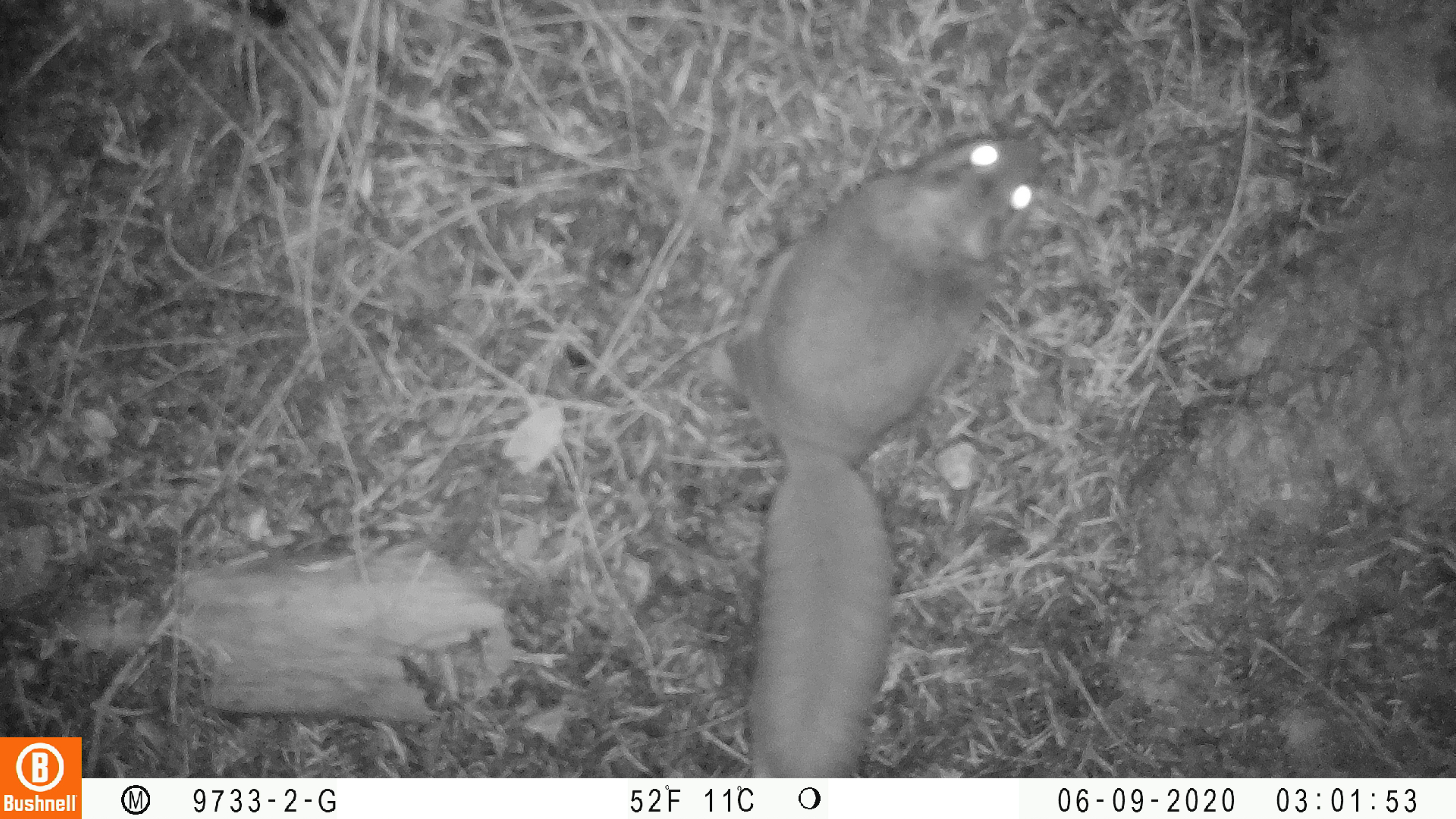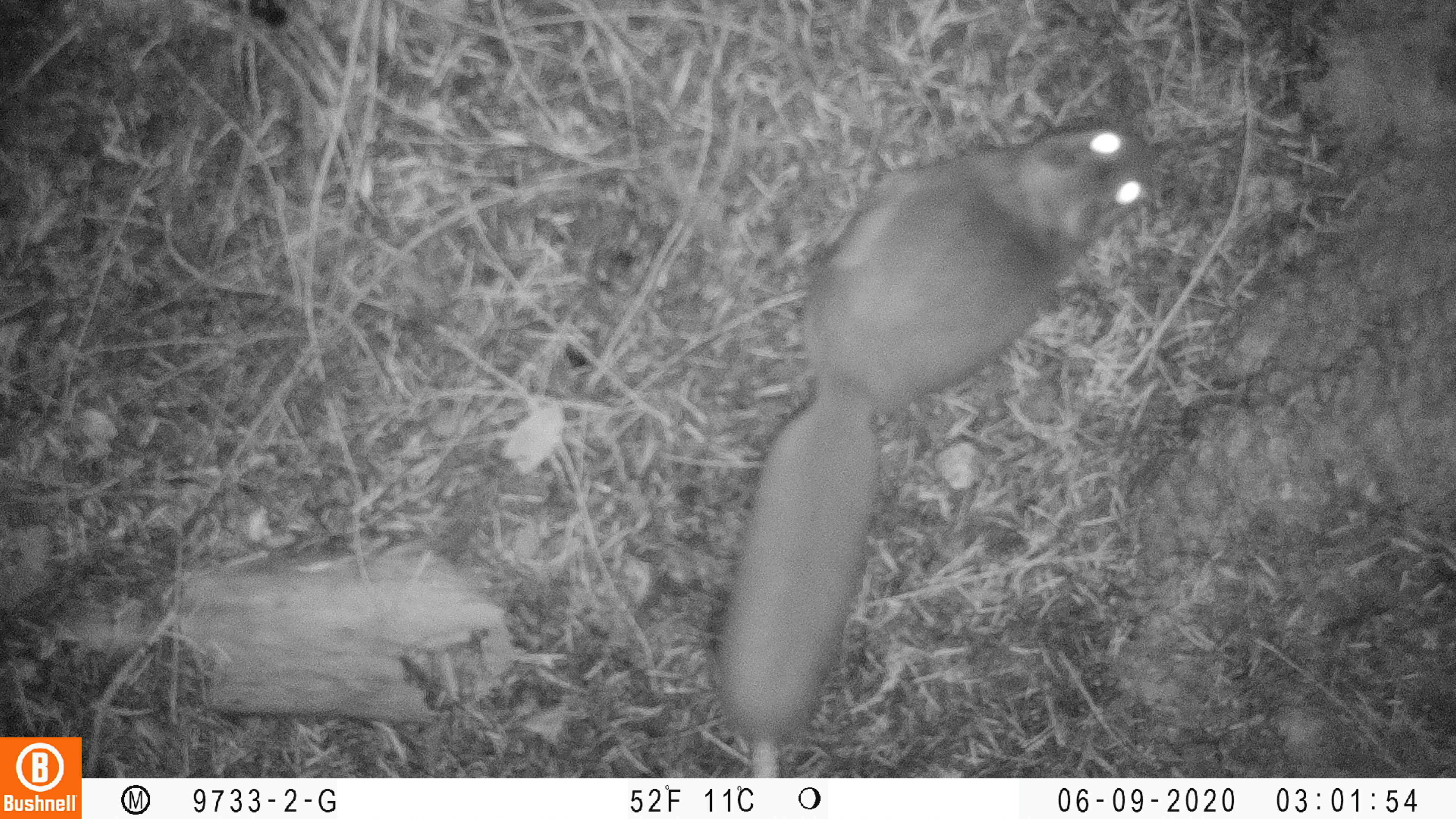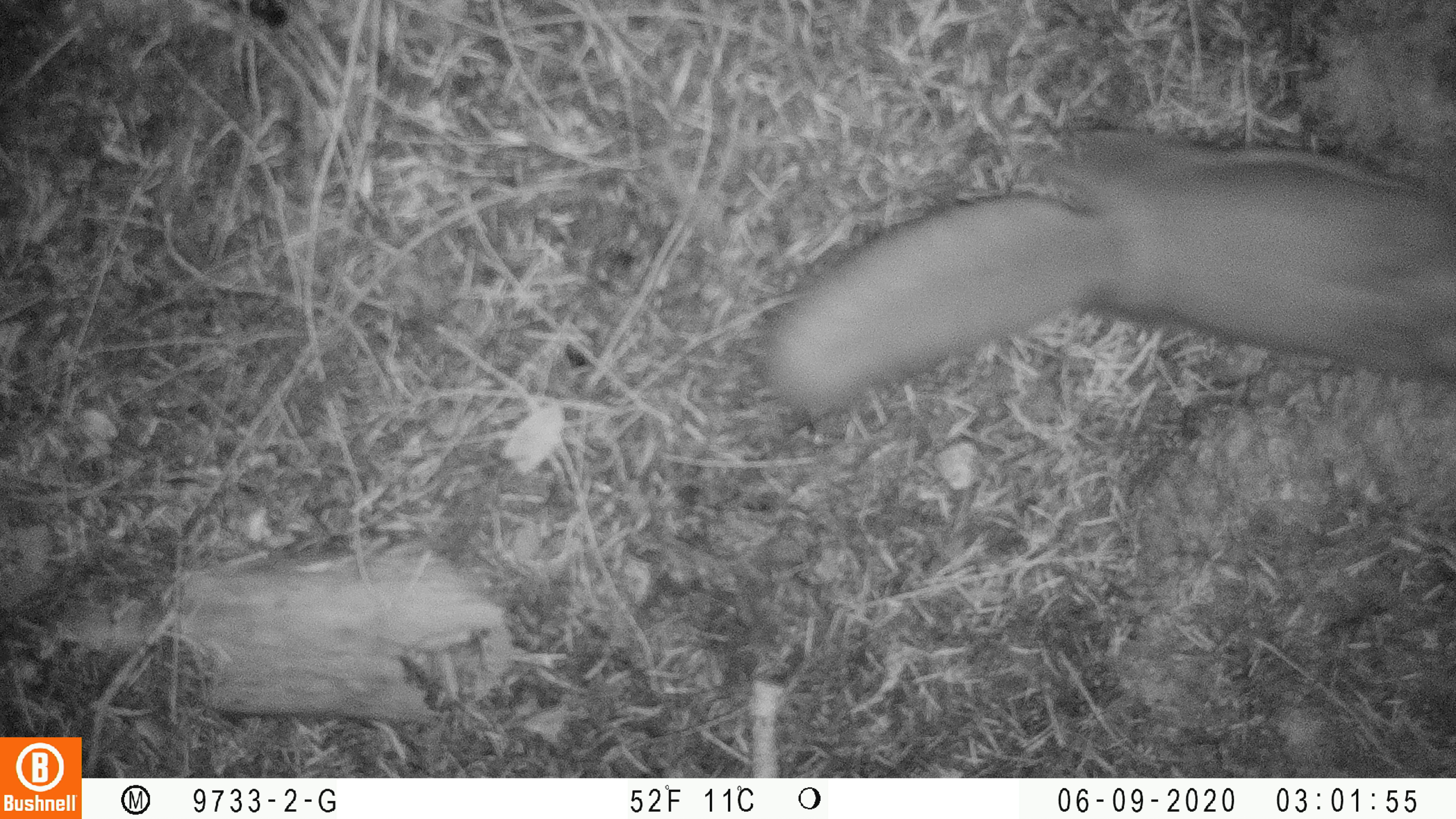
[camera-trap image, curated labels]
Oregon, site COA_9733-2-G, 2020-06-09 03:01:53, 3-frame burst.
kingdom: Animalia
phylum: Chordata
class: Mammalia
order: Rodentia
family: Sciuridae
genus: Glaucomys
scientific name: Glaucomys oregonensis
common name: humboldt's flying squirrel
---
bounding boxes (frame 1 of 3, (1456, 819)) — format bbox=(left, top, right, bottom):
humboldt's flying squirrel: bbox=(710, 121, 1056, 771)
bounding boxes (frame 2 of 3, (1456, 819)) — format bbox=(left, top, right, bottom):
humboldt's flying squirrel: bbox=(708, 120, 1168, 753)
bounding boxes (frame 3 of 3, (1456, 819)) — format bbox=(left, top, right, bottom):
humboldt's flying squirrel: bbox=(741, 118, 1449, 427)